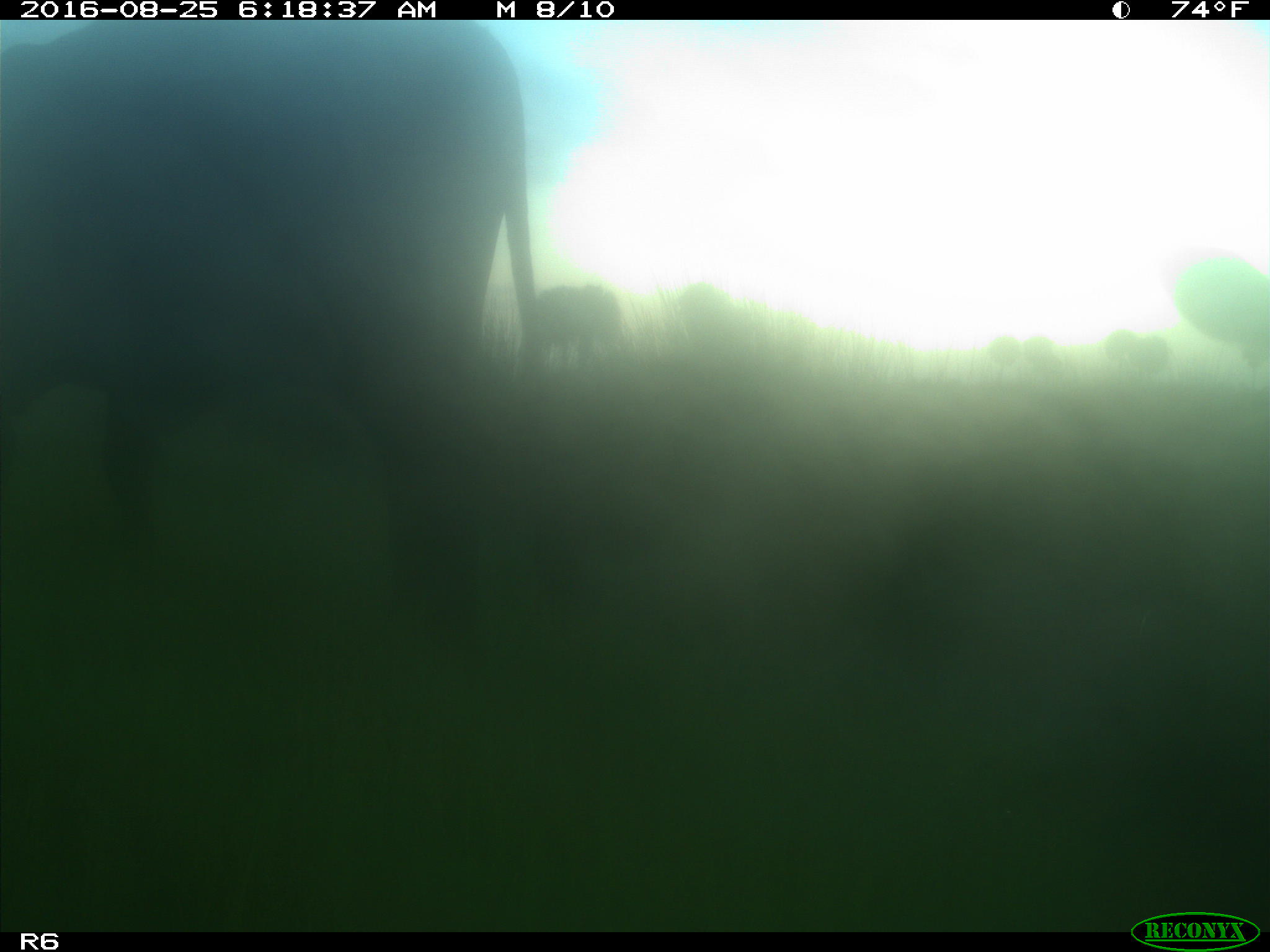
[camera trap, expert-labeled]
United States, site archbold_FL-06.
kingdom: Animalia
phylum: Chordata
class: Mammalia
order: Artiodactyla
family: Bovidae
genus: Bos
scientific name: Bos taurus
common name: domestic cow